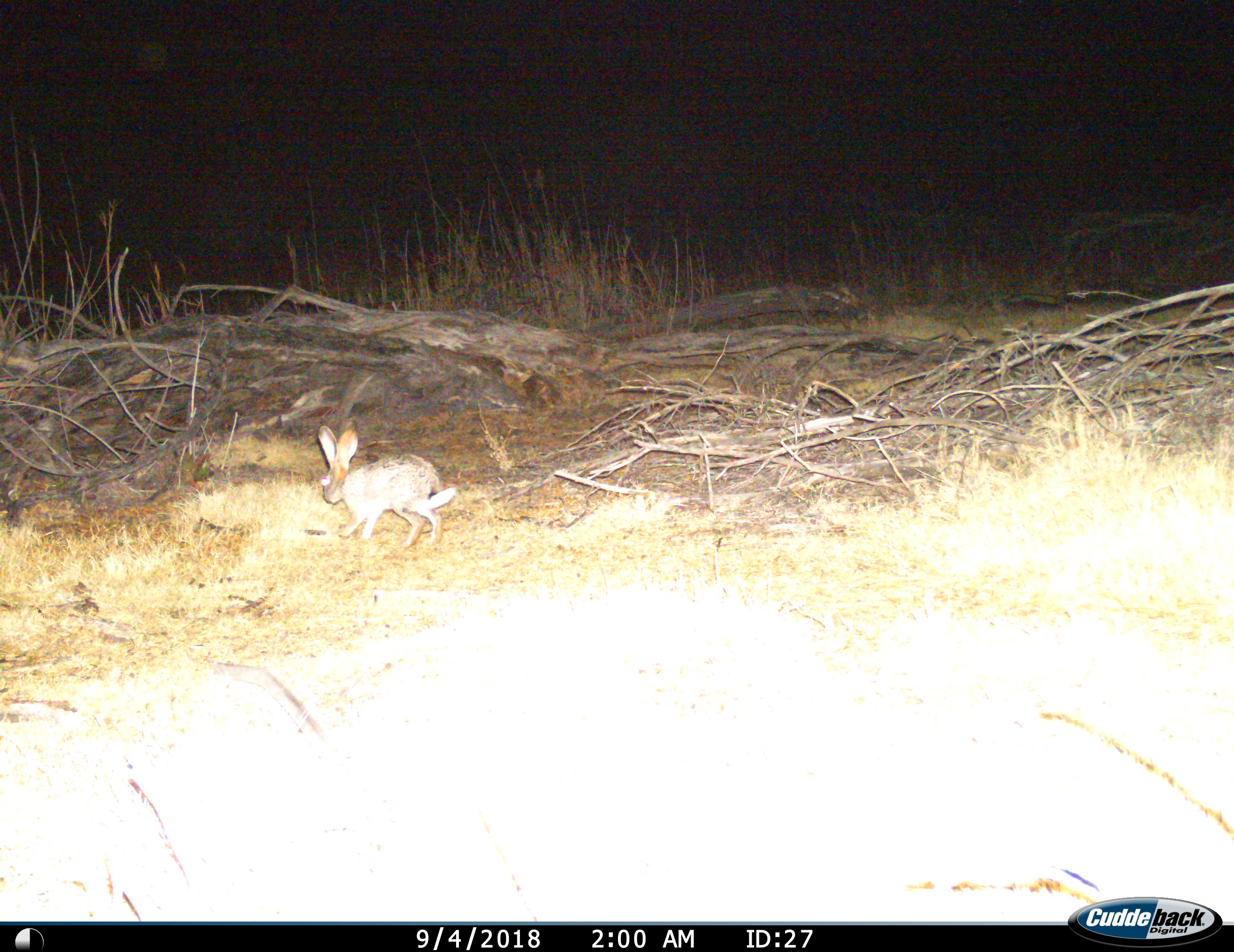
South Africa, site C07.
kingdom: Animalia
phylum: Chordata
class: Mammalia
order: Lagomorpha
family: Leporidae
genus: Lepus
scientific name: Lepus saxatilis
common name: scrub hare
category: harescrub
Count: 1.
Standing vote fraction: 0%.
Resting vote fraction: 0%.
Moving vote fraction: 100%.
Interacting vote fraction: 0%.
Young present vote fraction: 0%.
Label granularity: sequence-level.